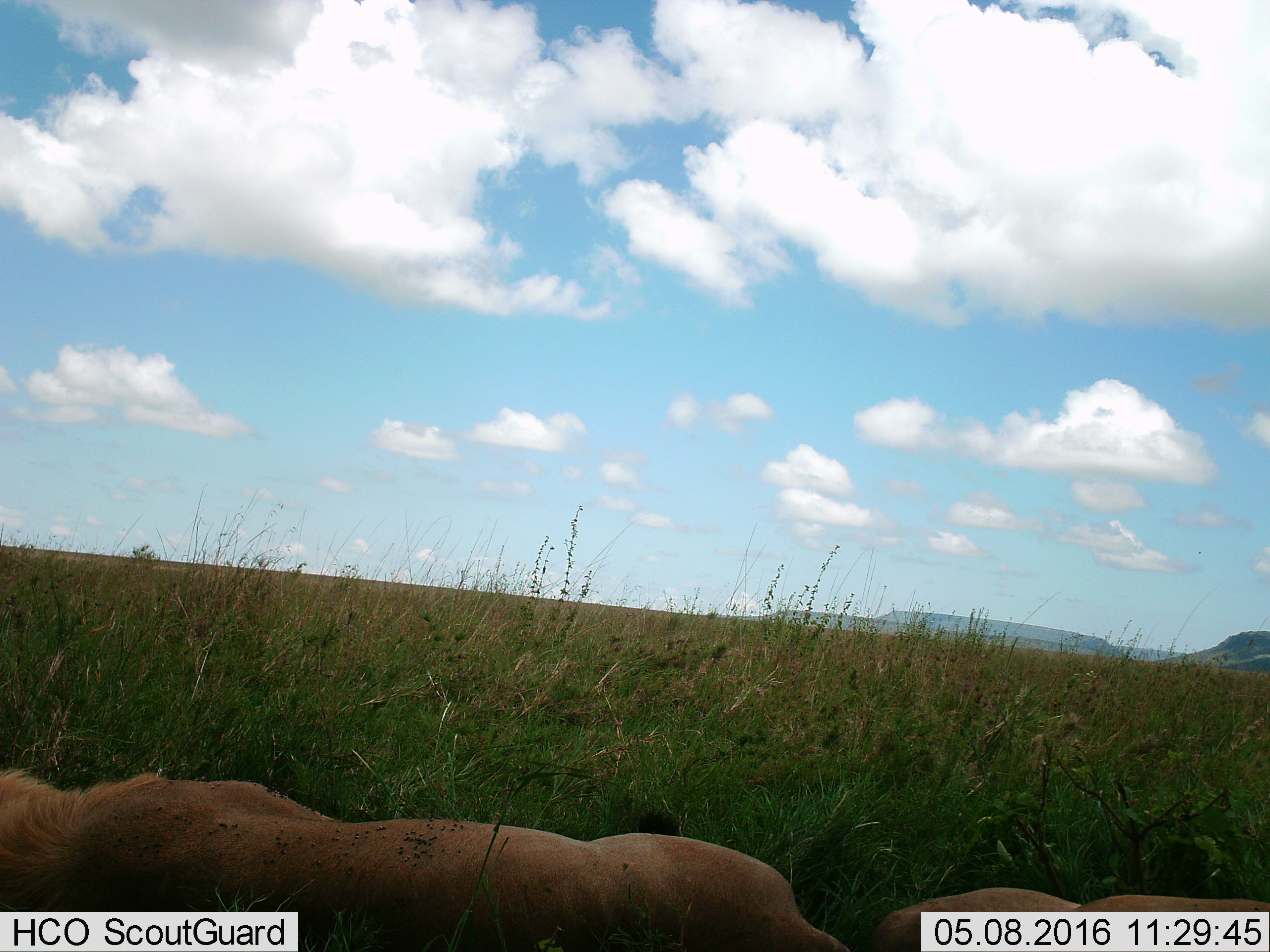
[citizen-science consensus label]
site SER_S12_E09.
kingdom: Animalia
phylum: Chordata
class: Mammalia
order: Carnivora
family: Felidae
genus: Panthera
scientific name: Panthera leo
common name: lion female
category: lionfemale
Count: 1.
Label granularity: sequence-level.